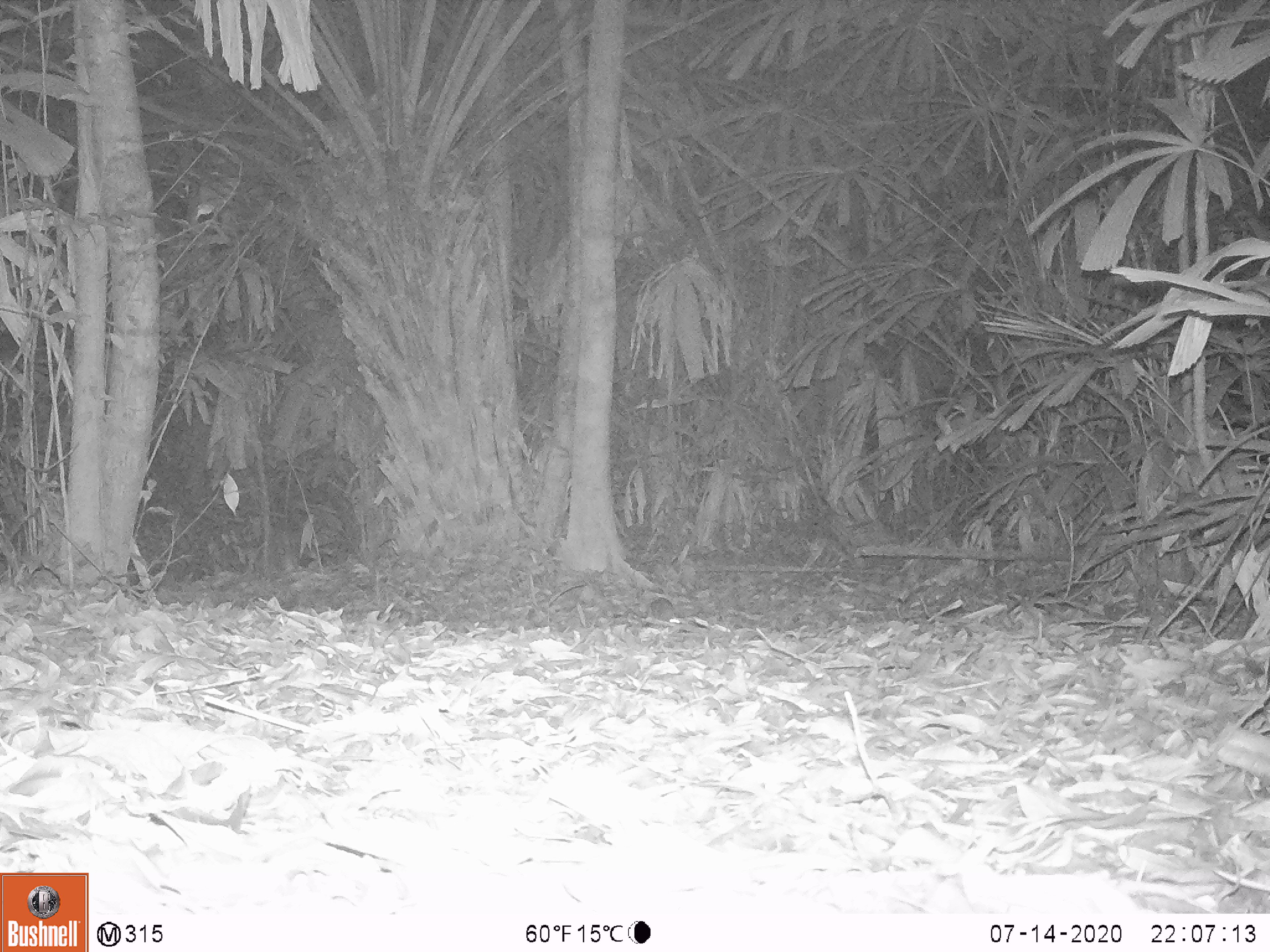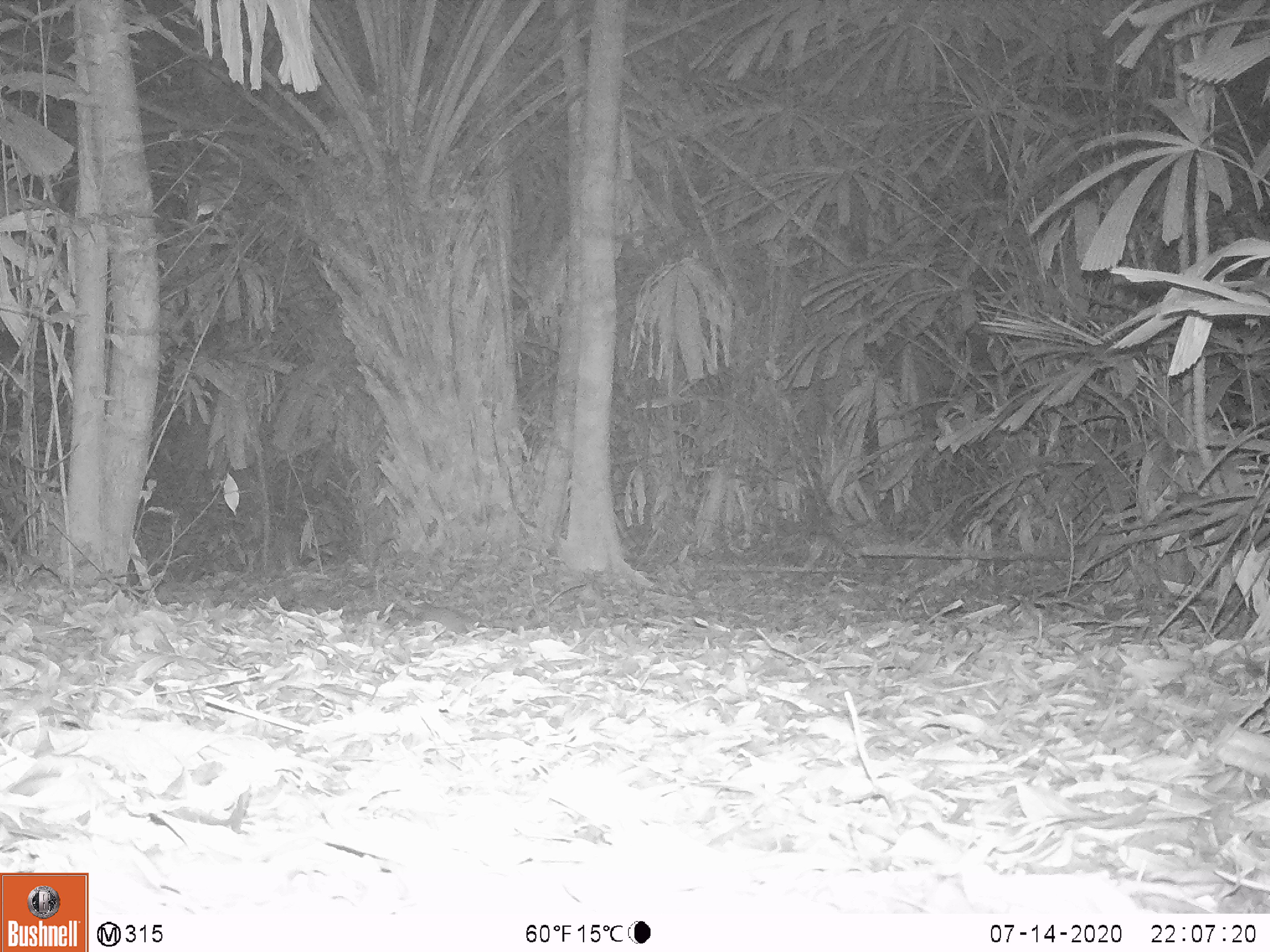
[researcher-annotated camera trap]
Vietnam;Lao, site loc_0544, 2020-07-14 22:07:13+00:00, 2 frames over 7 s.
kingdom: Animalia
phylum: Chordata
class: Mammalia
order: Rodentia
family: Muridae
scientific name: Muridae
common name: old-world mice and rats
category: unidentified murid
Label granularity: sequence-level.